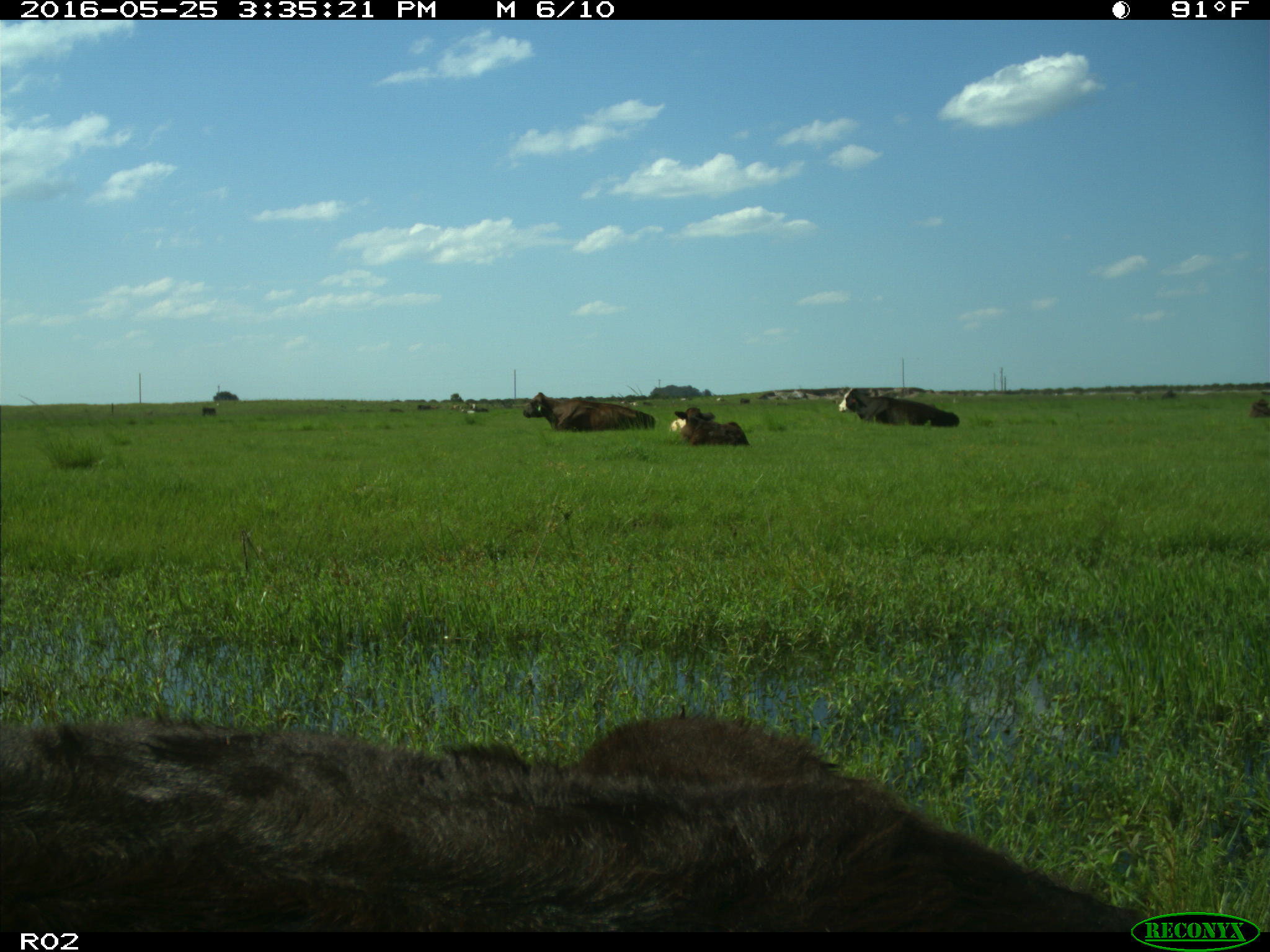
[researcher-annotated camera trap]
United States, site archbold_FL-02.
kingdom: Animalia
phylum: Chordata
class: Mammalia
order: Artiodactyla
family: Bovidae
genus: Bos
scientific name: Bos taurus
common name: domestic cow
Bos taurus (domestic cow).